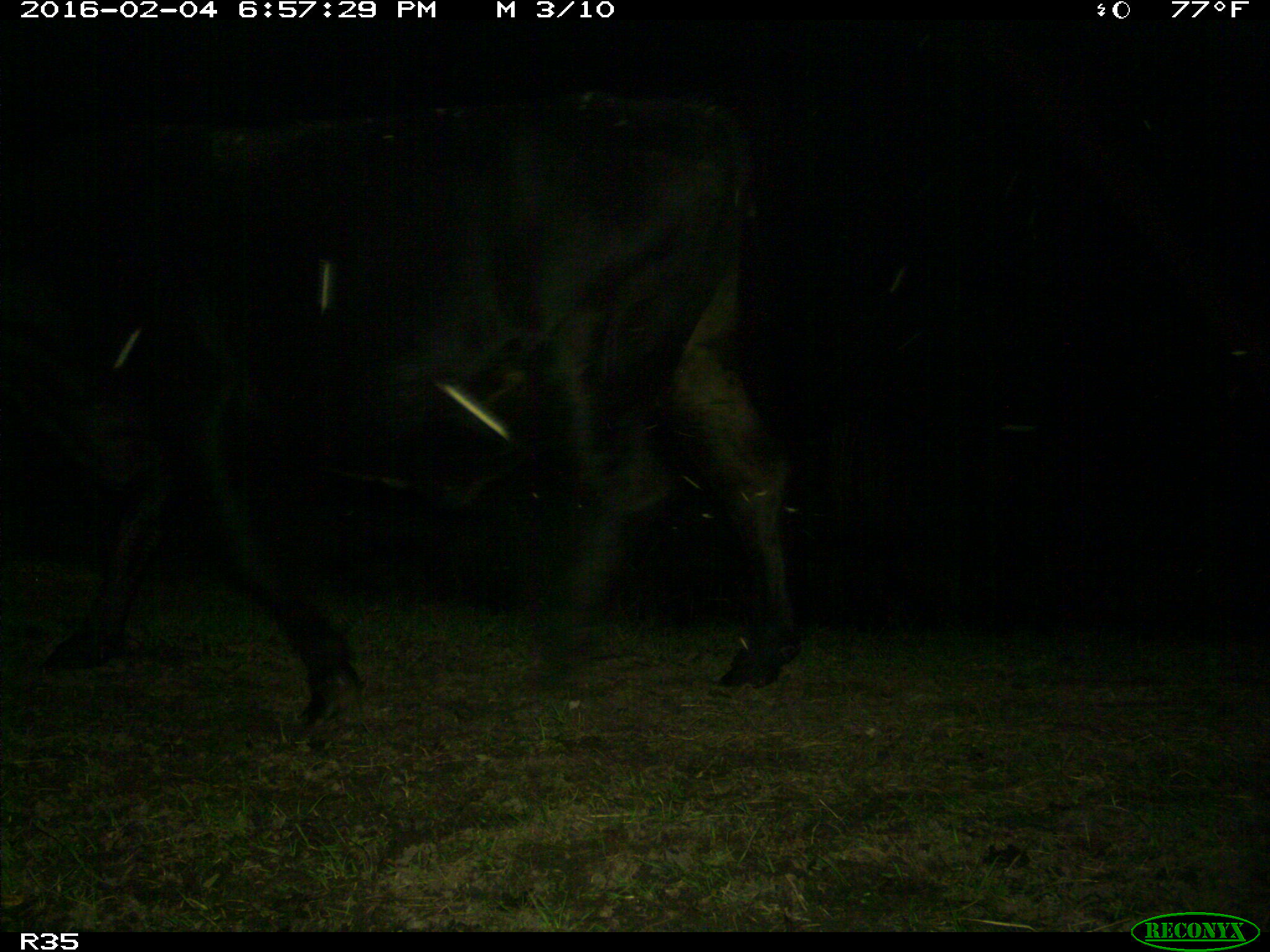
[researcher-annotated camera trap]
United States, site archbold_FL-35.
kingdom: Animalia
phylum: Chordata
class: Mammalia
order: Artiodactyla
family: Bovidae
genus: Bos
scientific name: Bos taurus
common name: domestic cow